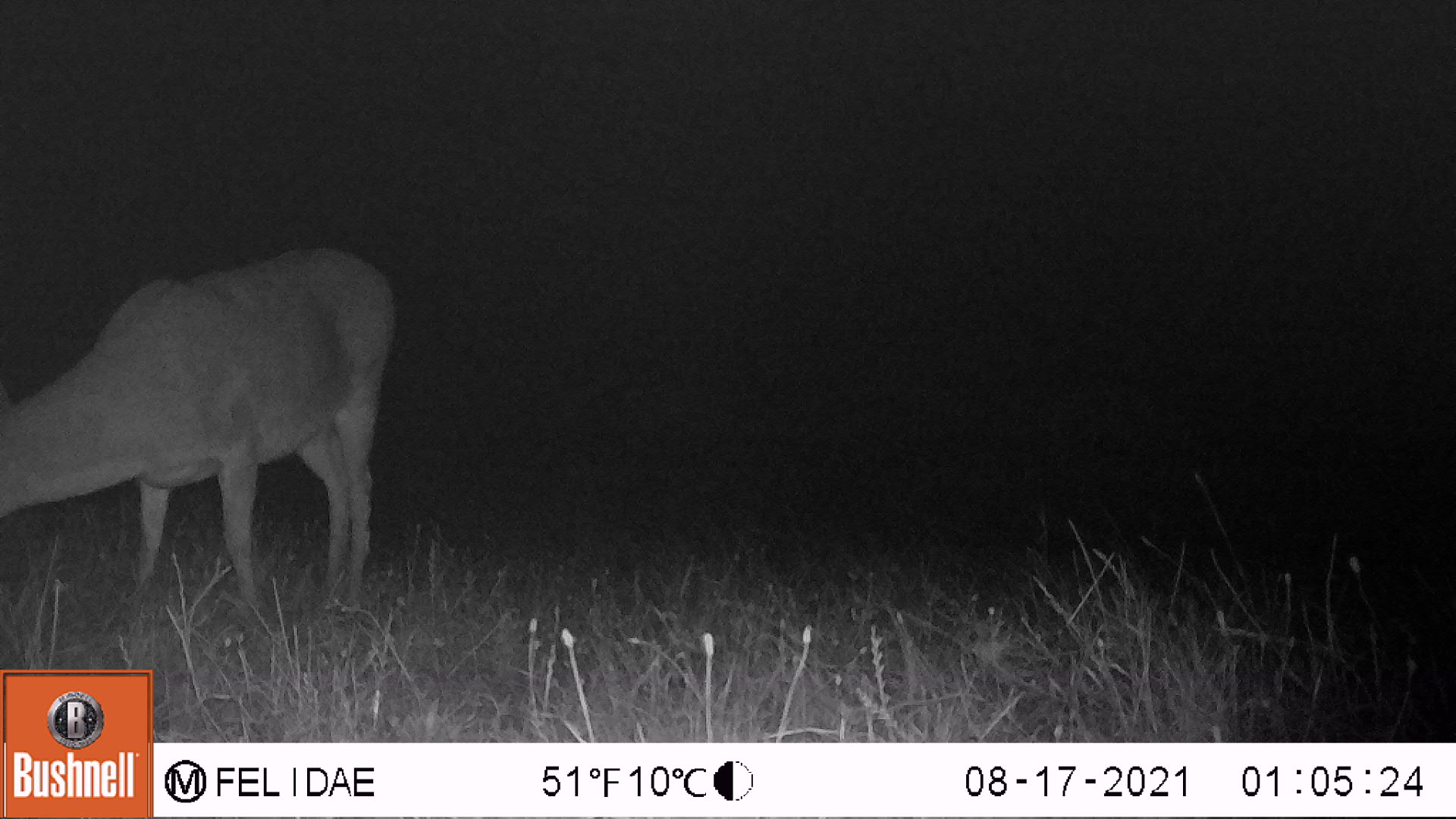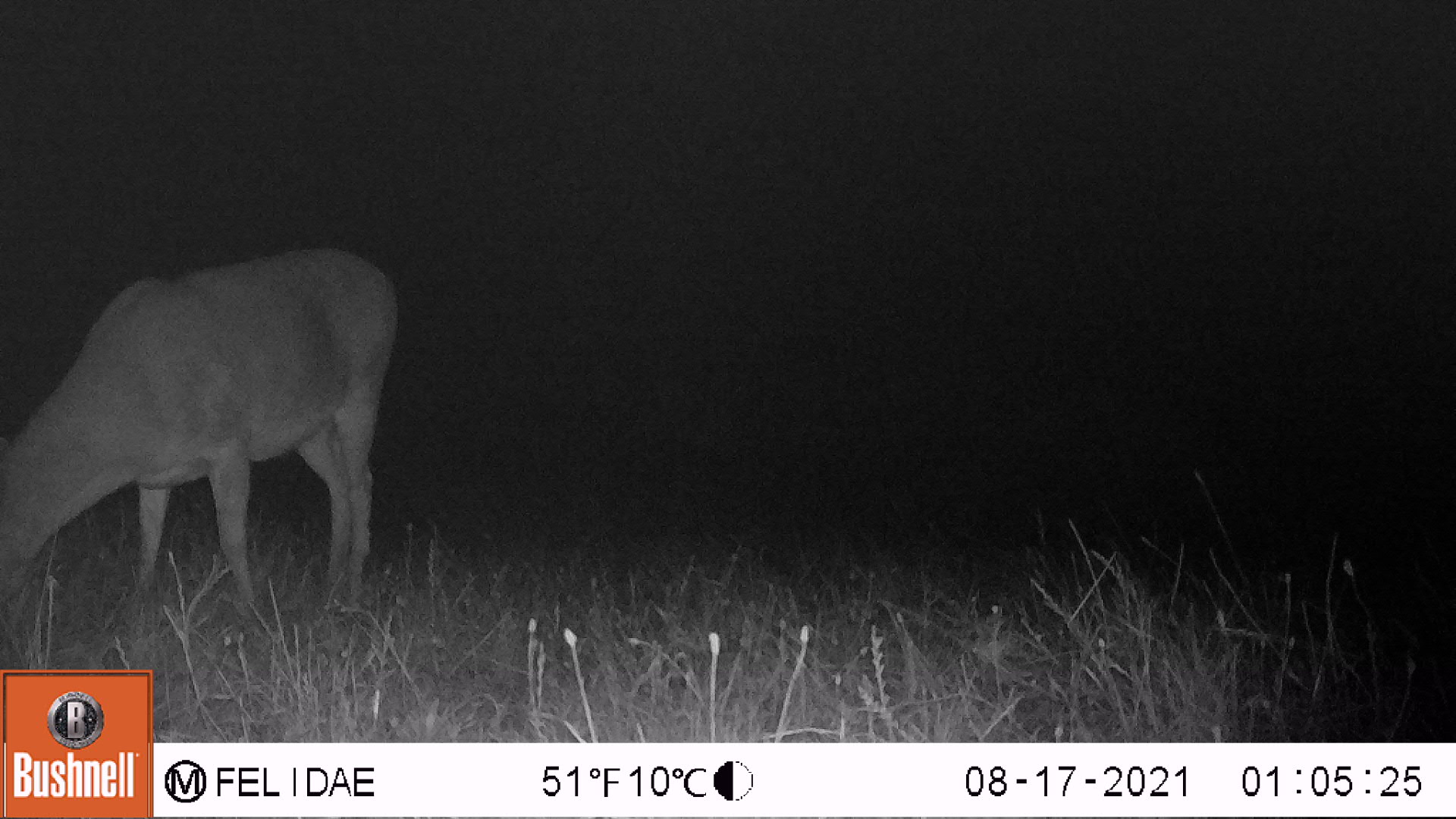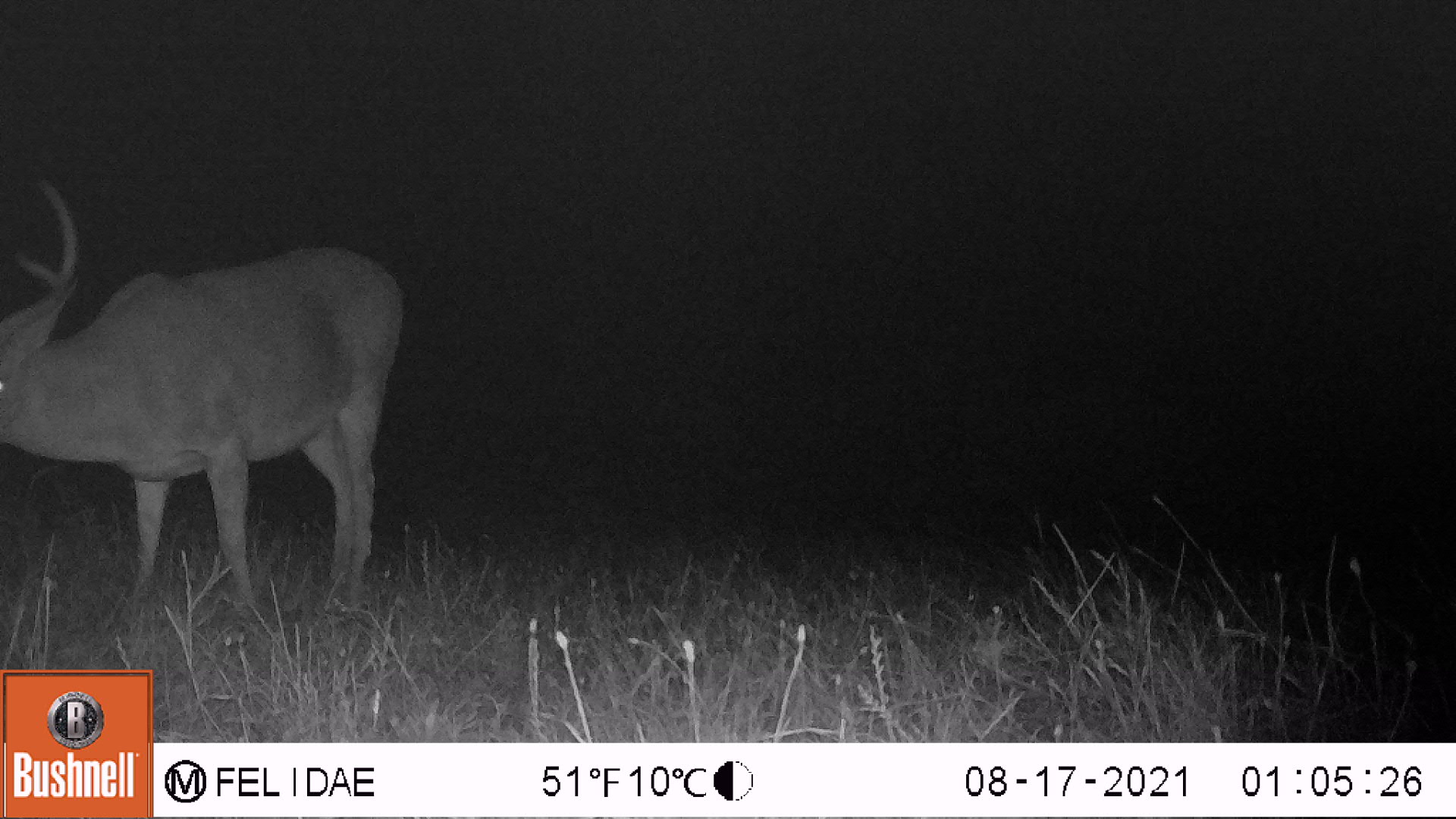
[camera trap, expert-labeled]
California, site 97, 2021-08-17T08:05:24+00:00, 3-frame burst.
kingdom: Animalia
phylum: Chordata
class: Mammalia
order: Artiodactyla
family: Cervidae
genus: Odocoileus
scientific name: Odocoileus hemionus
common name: mule deer